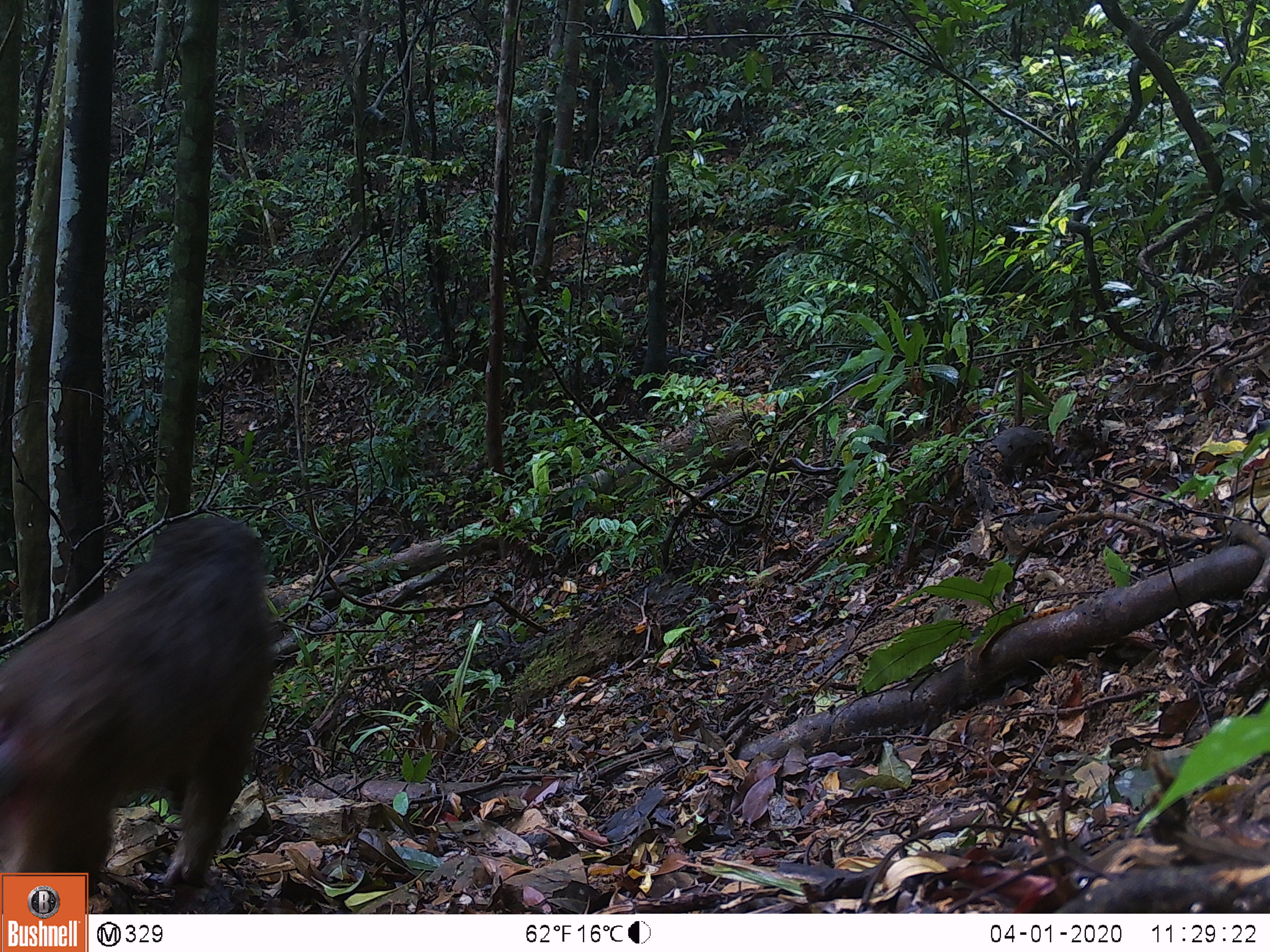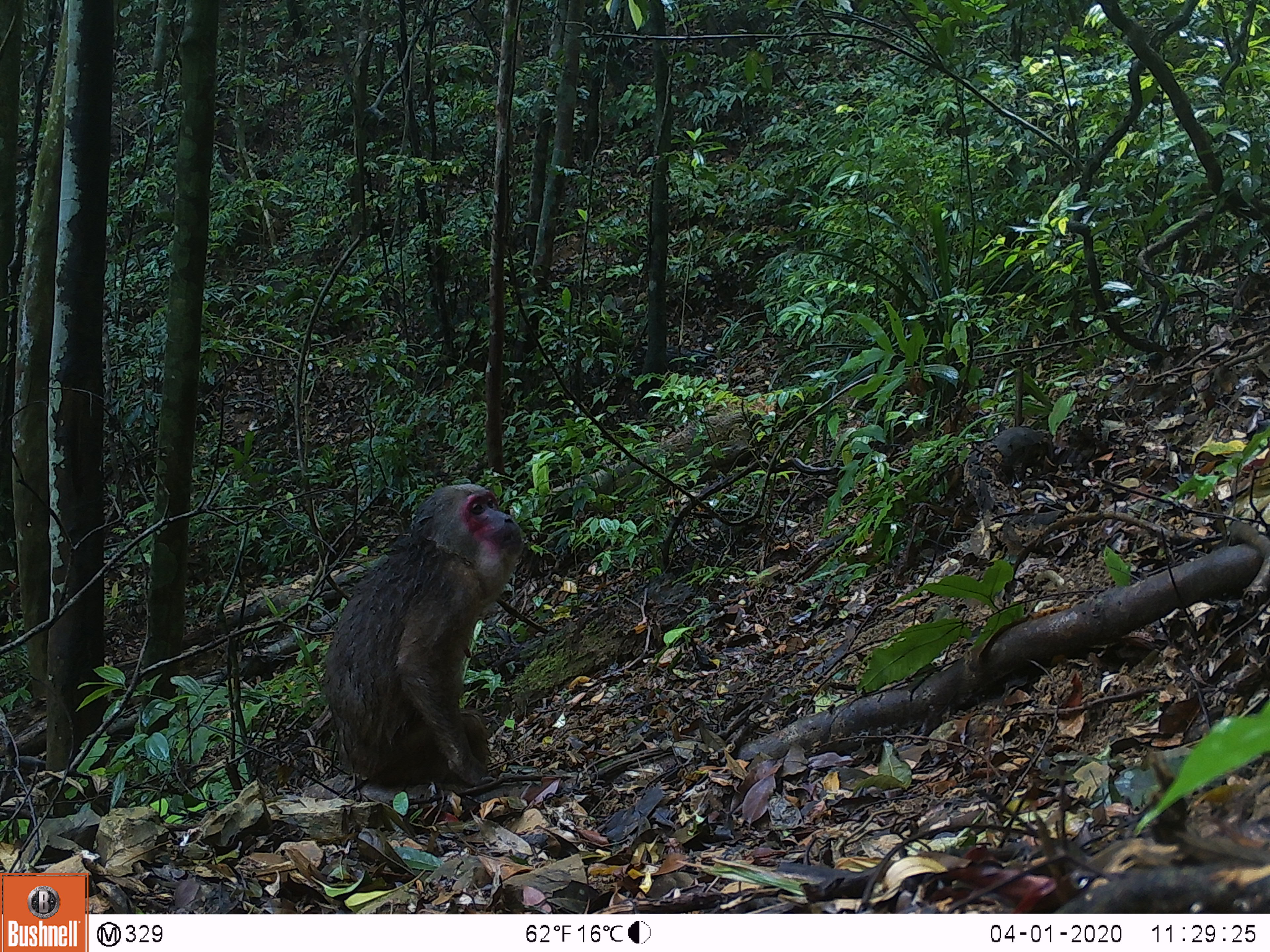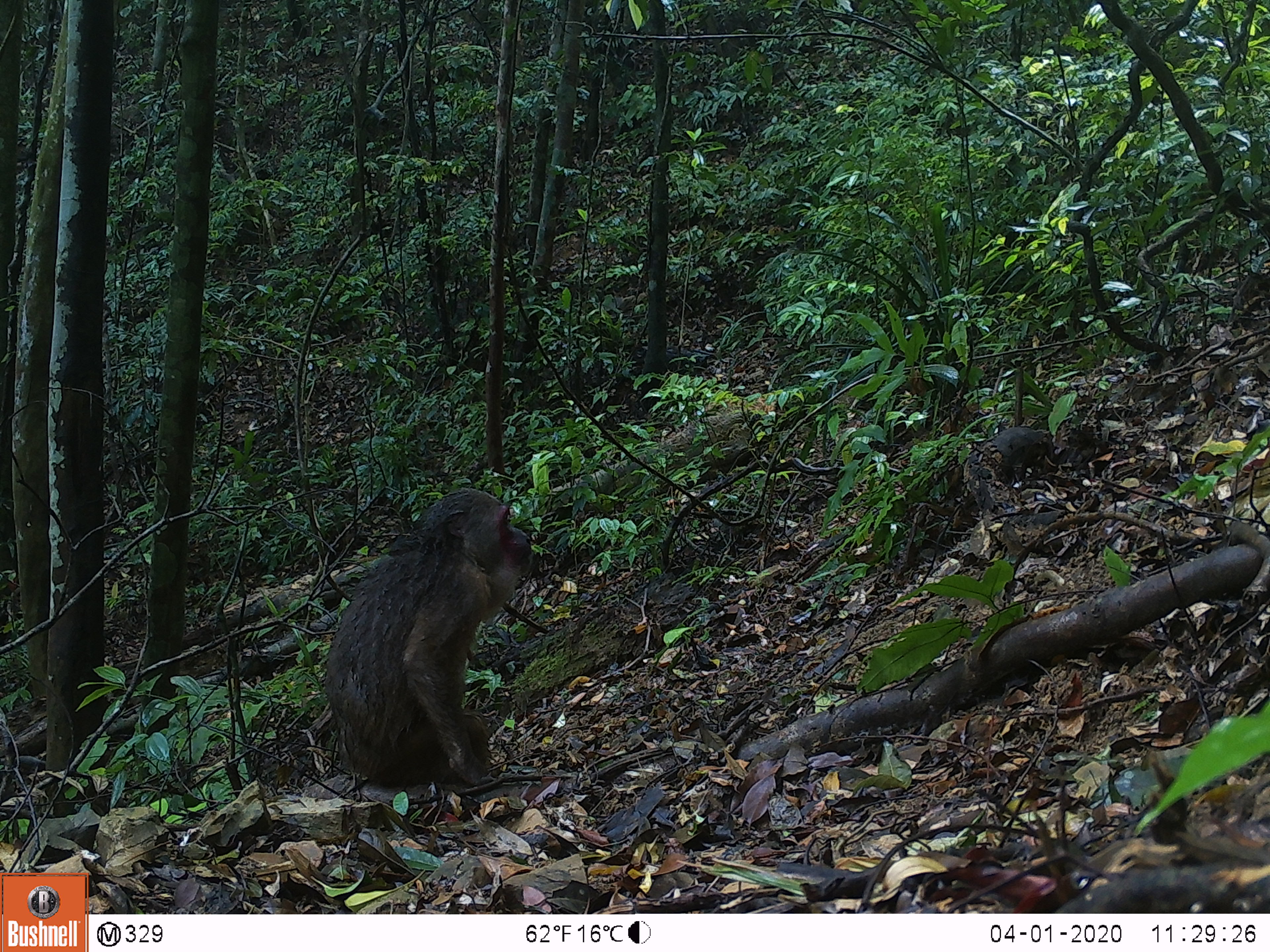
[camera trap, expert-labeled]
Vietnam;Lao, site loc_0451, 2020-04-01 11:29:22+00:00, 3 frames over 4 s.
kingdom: Animalia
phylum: Chordata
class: Mammalia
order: Primates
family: Cercopithecidae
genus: Macaca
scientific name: Macaca arctoides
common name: stump-tailed macaque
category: stump tailed macaque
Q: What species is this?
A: Stump tailed macaque (stump-tailed macaque) (Macaca arctoides).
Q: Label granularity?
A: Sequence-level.